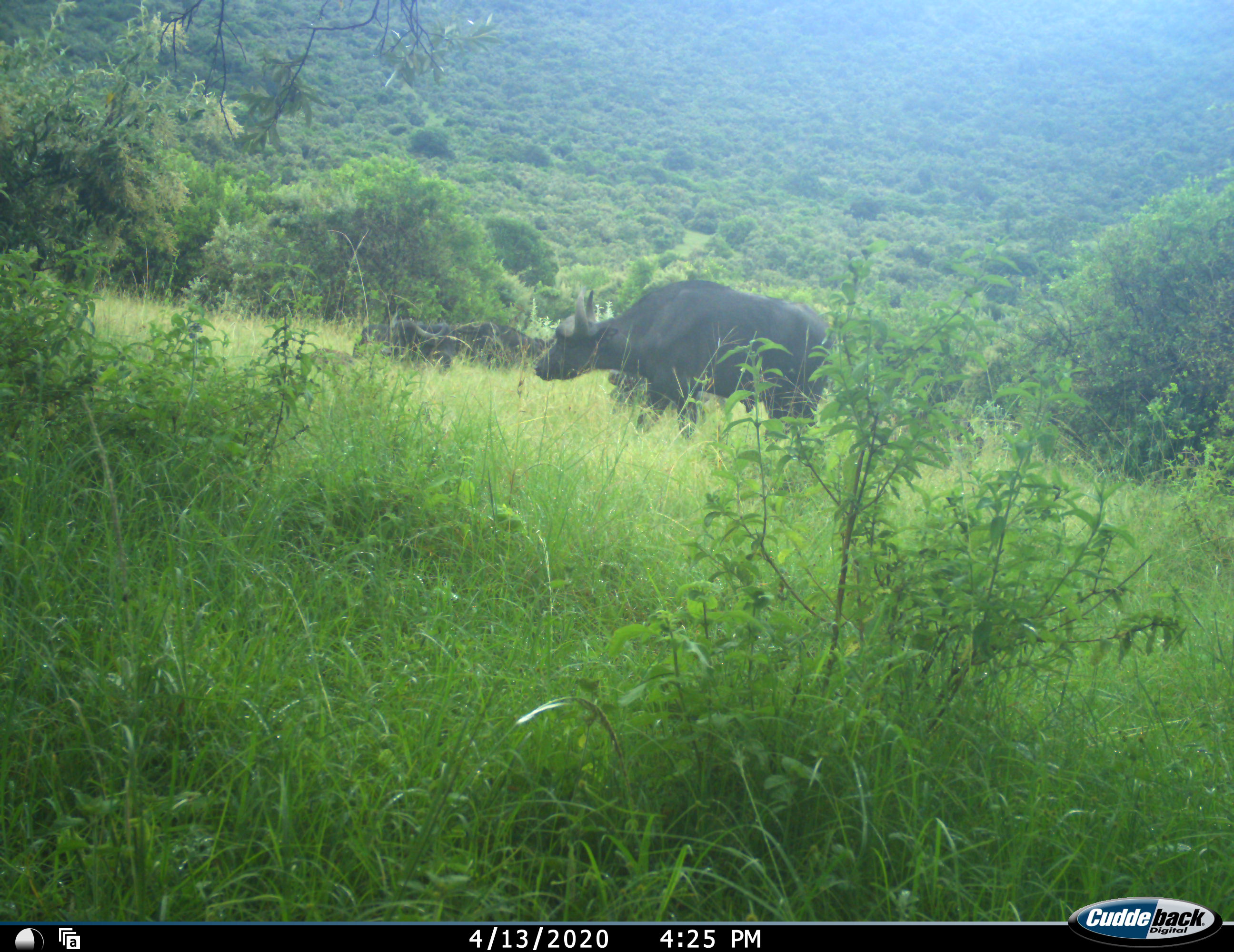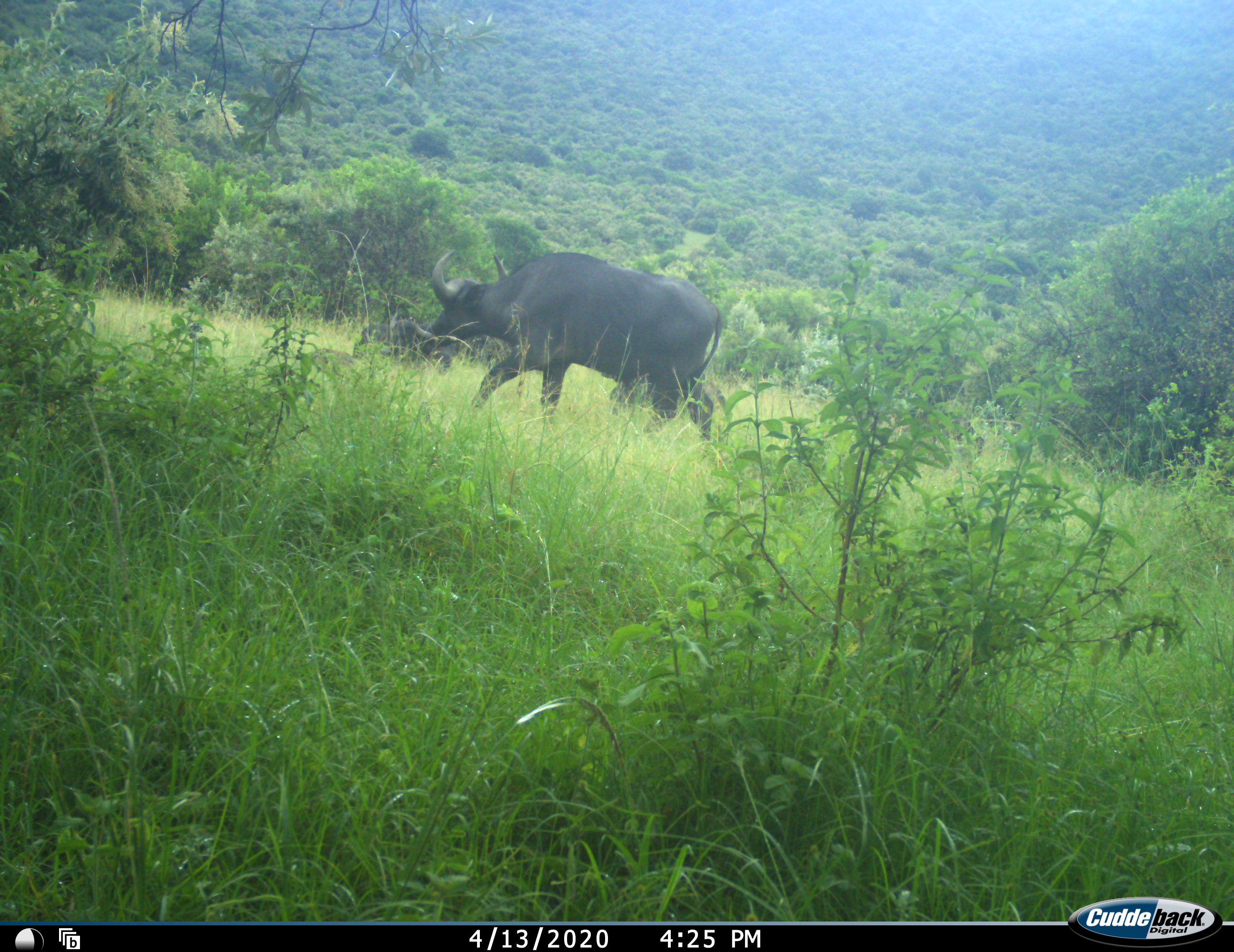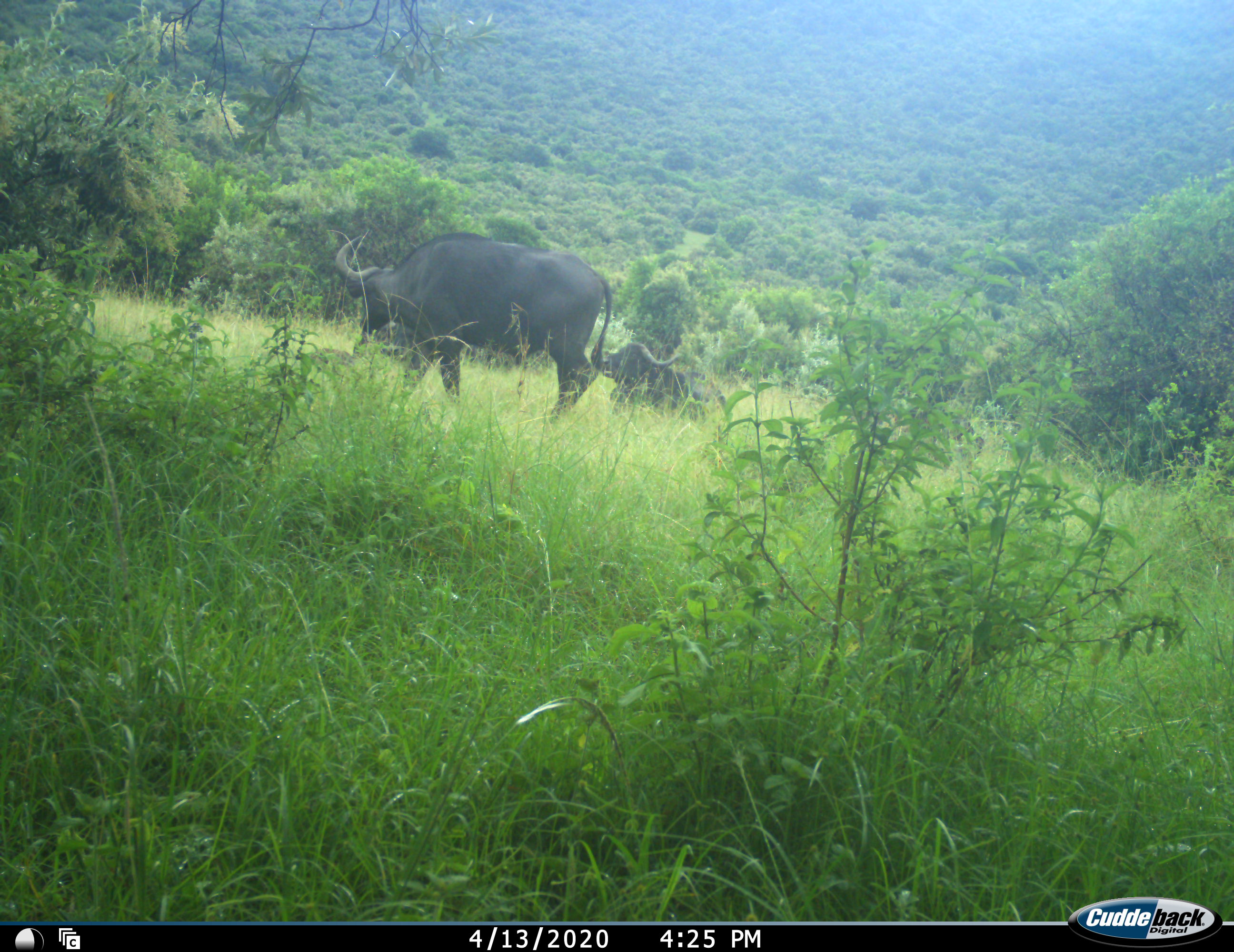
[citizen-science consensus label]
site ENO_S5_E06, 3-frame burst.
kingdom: Animalia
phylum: Chordata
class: Mammalia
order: Artiodactyla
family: Bovidae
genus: Syncerus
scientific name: Syncerus caffer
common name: african buffalo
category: buffalo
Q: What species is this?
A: Buffalo (african buffalo) (Syncerus caffer).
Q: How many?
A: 3.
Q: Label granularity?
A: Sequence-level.